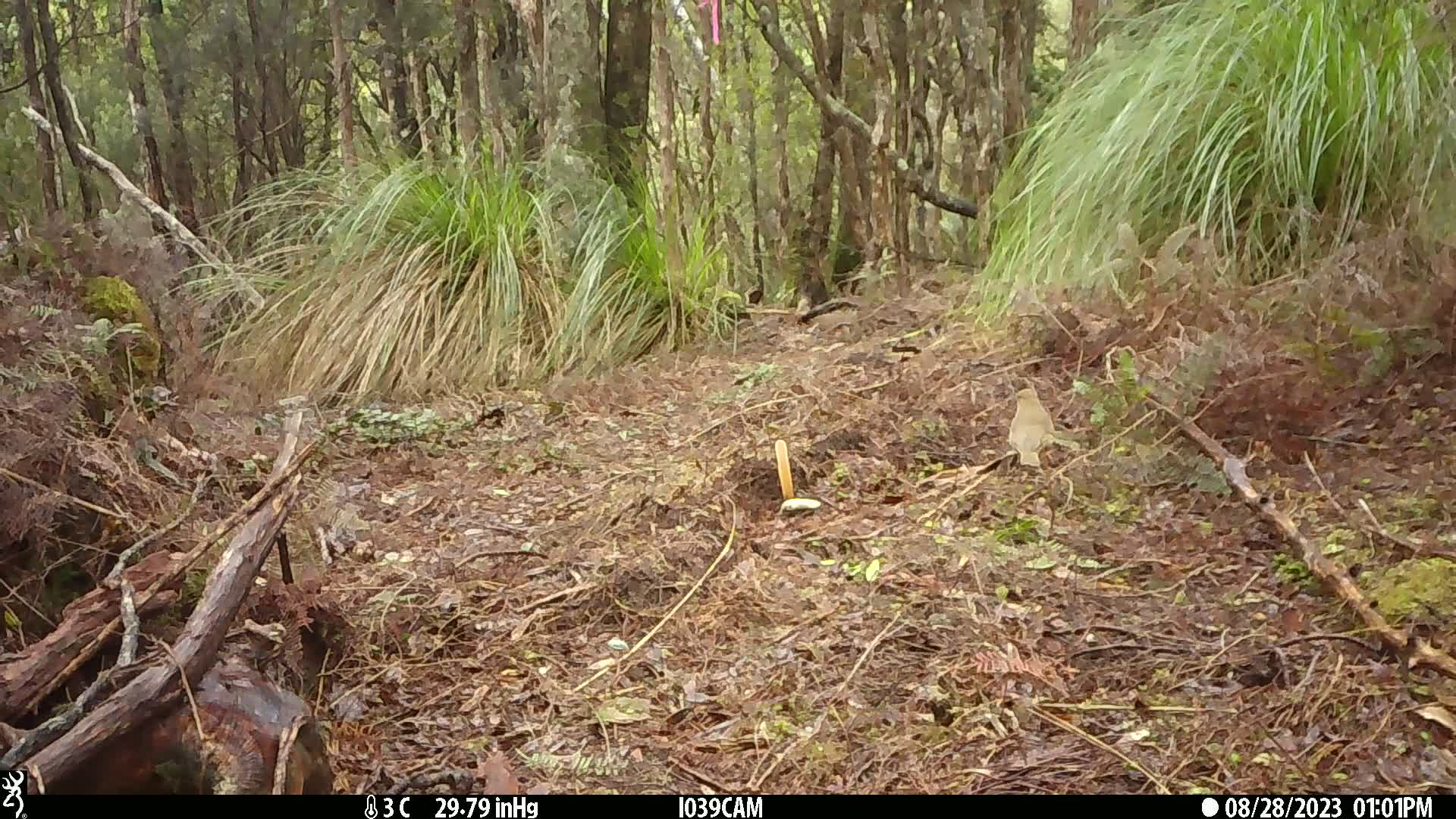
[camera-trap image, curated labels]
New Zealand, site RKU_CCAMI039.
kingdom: Animalia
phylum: Chordata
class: Aves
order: Passeriformes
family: Turdidae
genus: Turdus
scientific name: Turdus philomelos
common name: song thrush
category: thrush